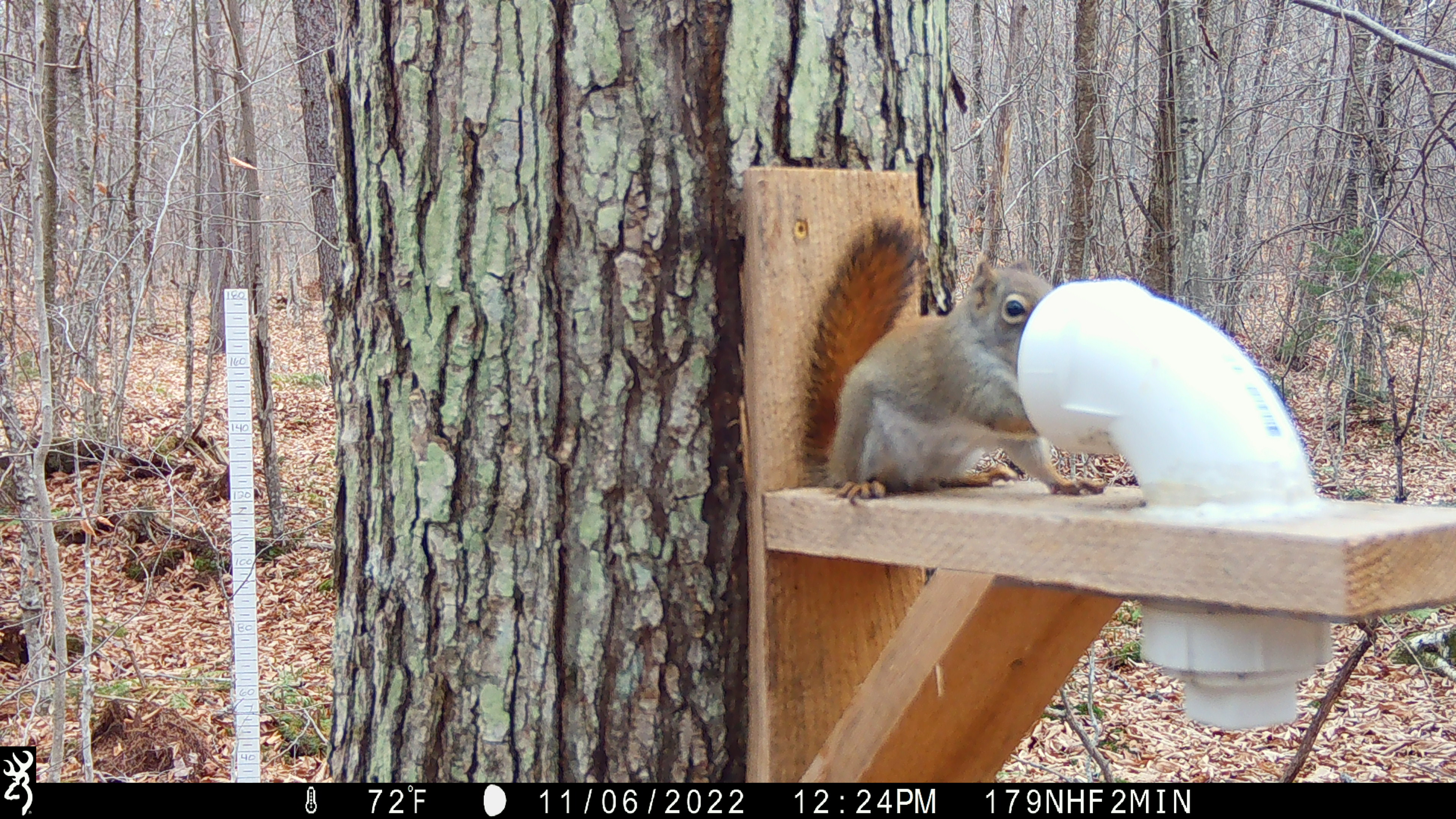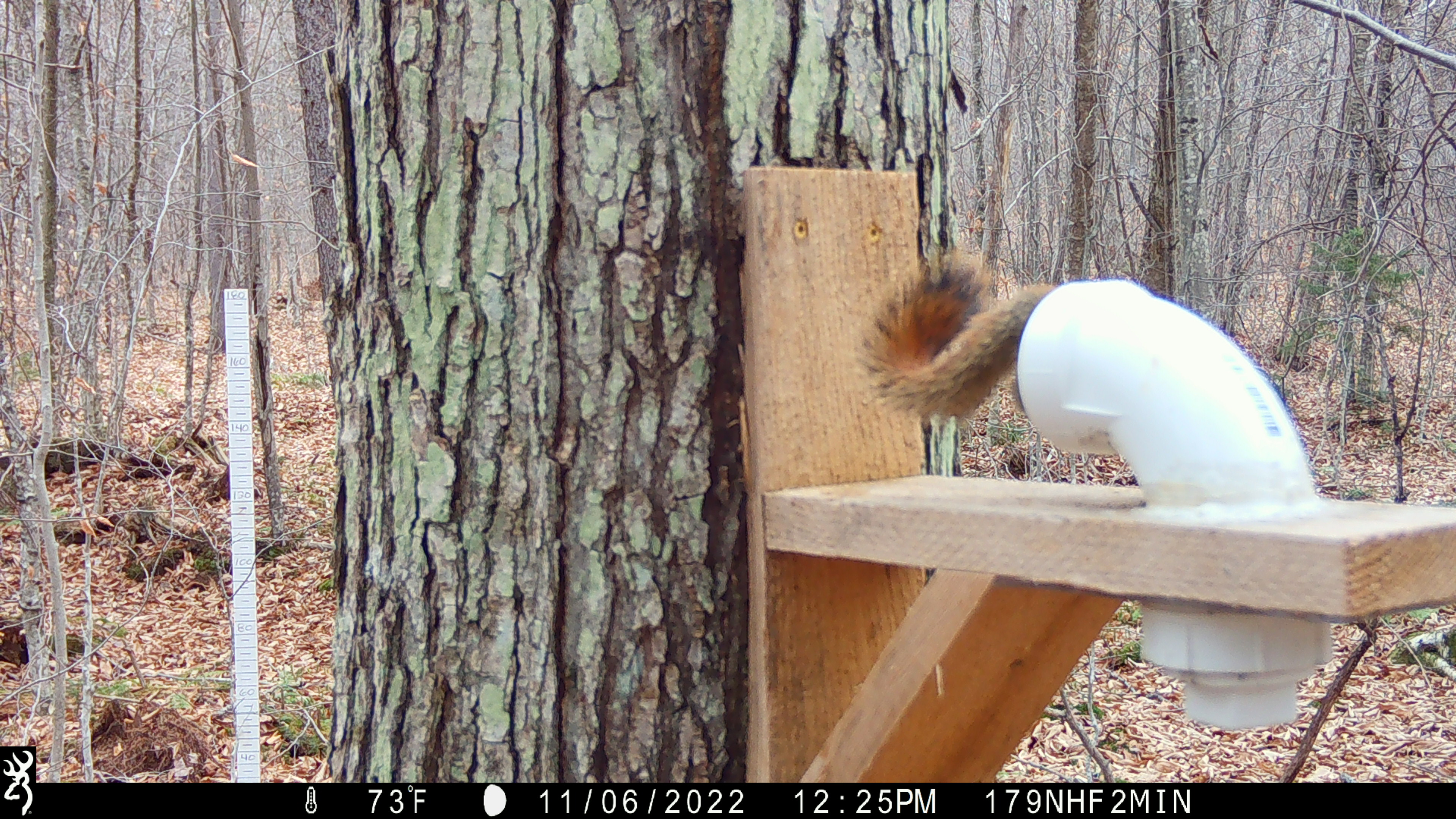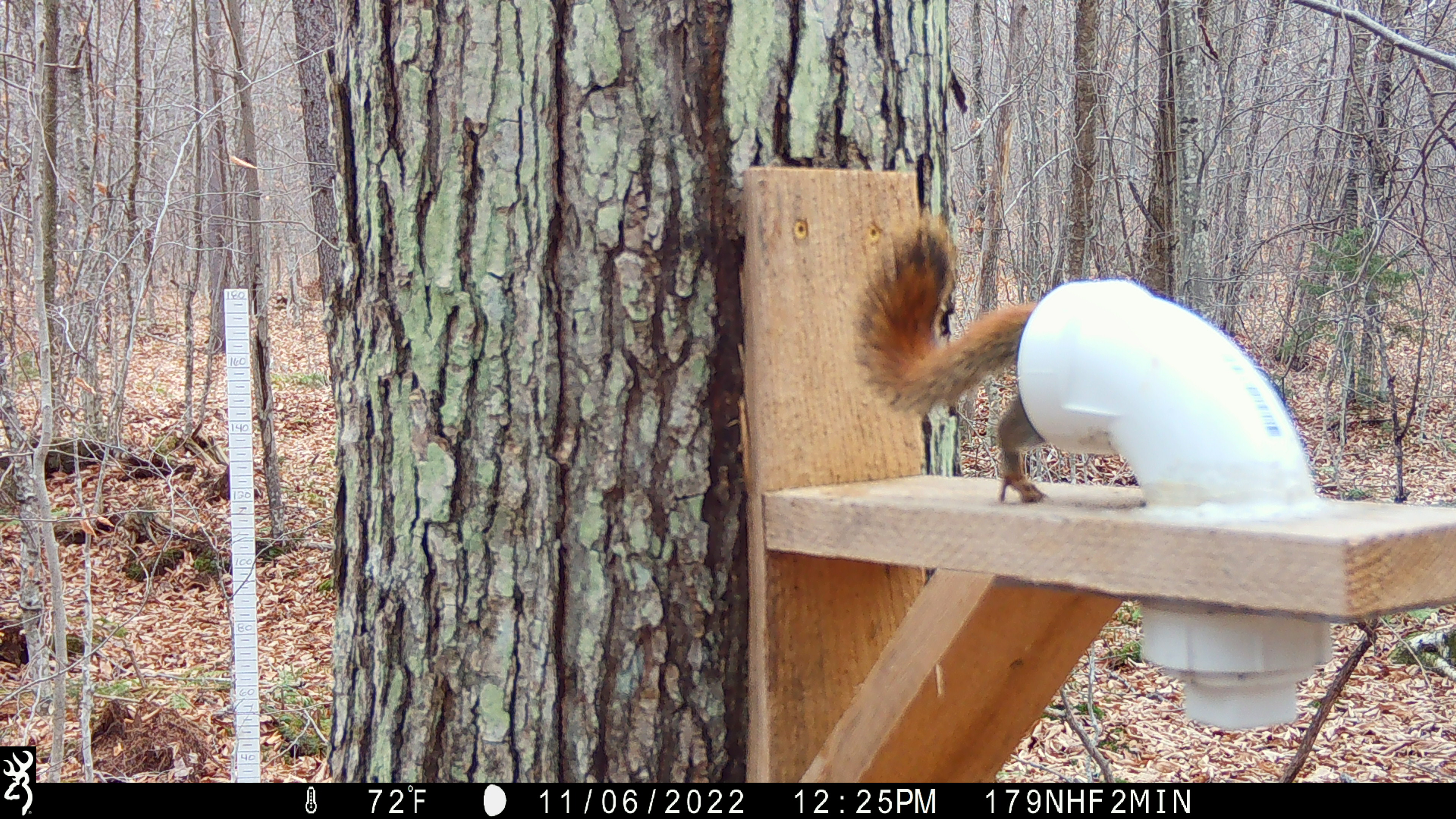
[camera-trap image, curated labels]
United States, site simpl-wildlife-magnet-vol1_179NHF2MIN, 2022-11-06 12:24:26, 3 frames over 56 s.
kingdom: Animalia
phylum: Chordata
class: Mammalia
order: Rodentia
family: Sciuridae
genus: Tamiasciurus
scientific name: Tamiasciurus hudsonicus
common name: red squirrel